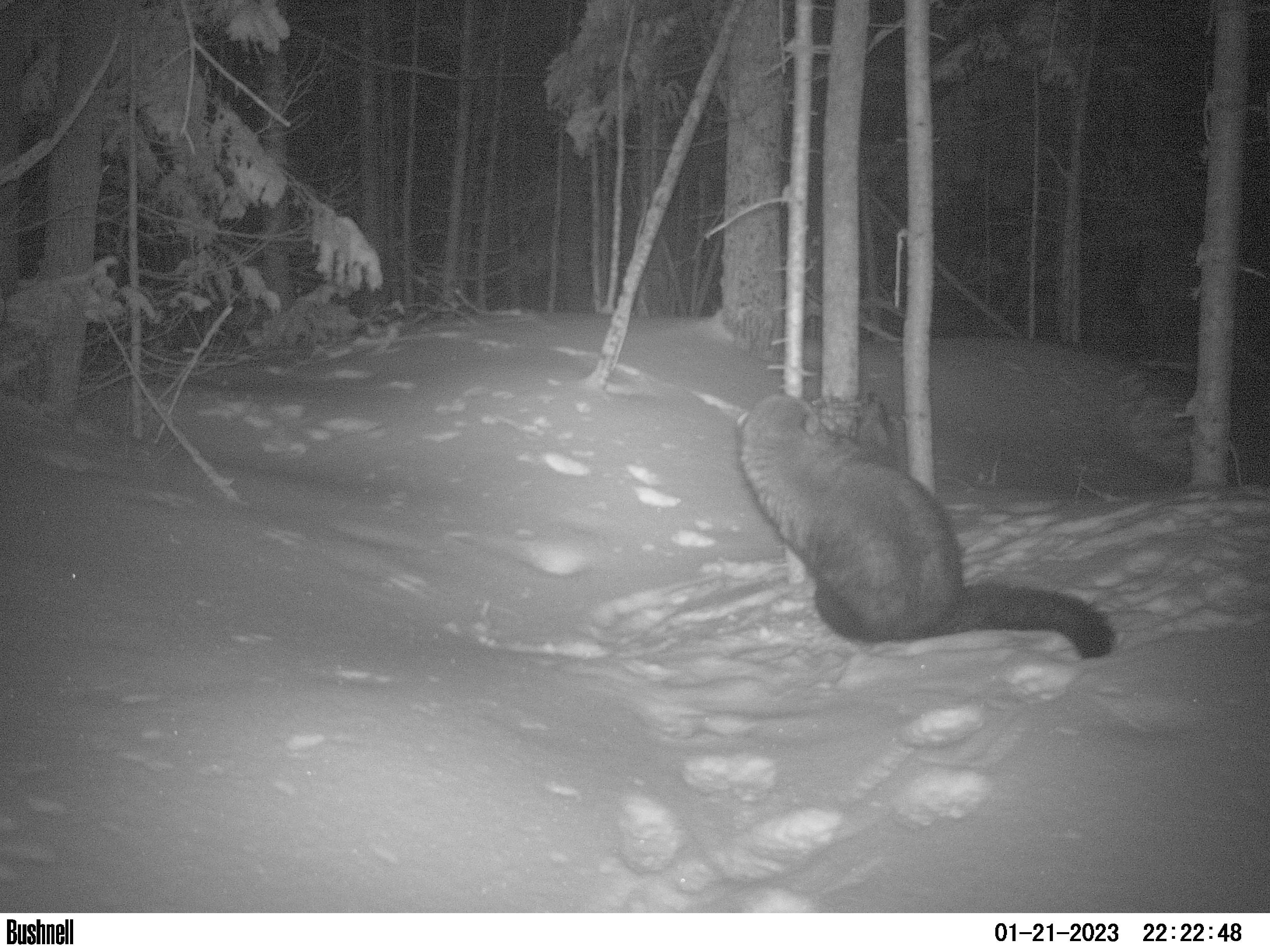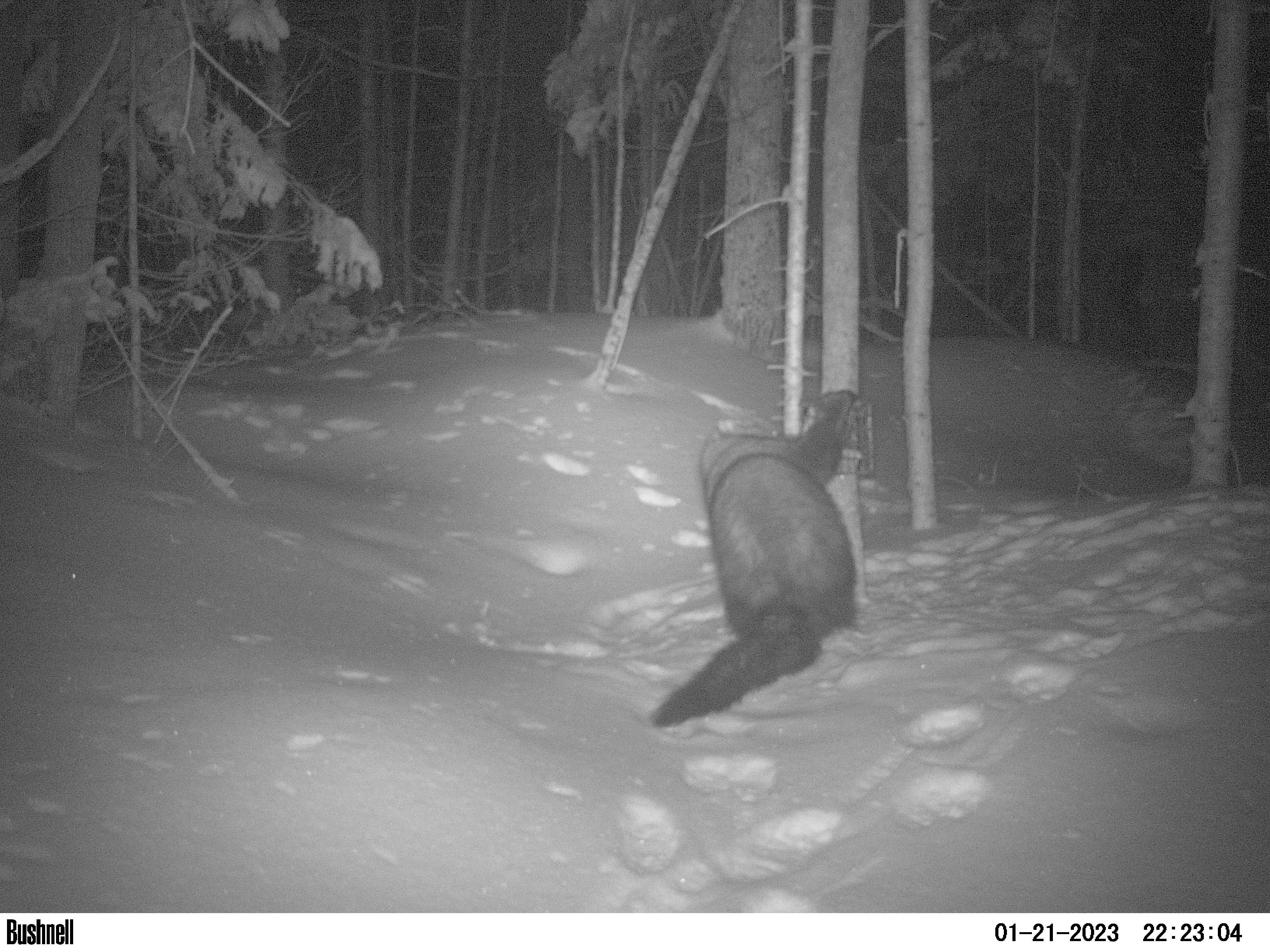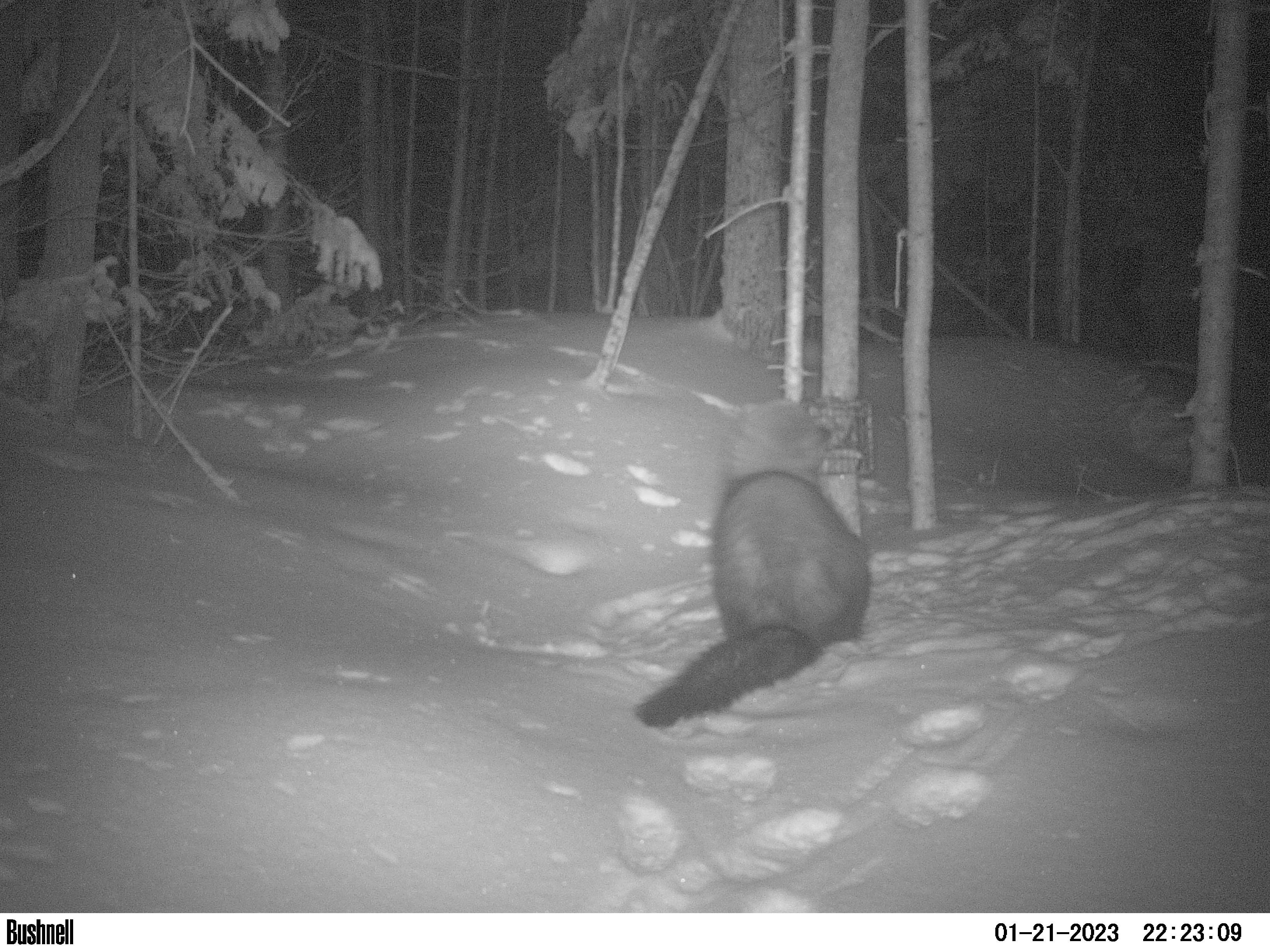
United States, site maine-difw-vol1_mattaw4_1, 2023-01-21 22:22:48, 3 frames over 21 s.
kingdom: Animalia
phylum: Chordata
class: Mammalia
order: Carnivora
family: Mustelidae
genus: Pekania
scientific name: Pekania pennanti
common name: fisher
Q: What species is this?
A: Fisher (Pekania pennanti).